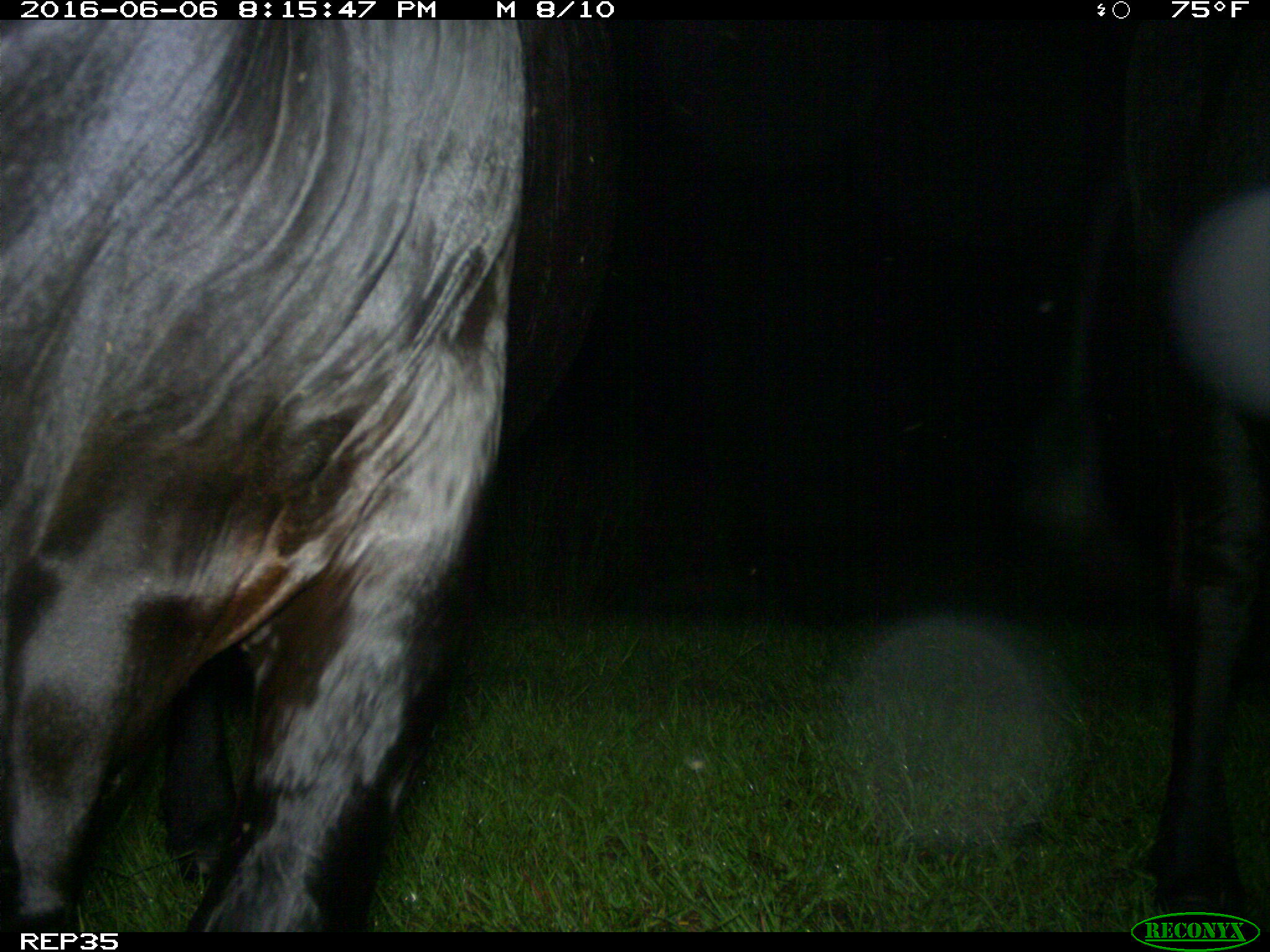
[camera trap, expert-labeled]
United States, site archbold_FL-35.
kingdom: Animalia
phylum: Chordata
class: Mammalia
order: Artiodactyla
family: Bovidae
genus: Bos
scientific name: Bos taurus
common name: domestic cow